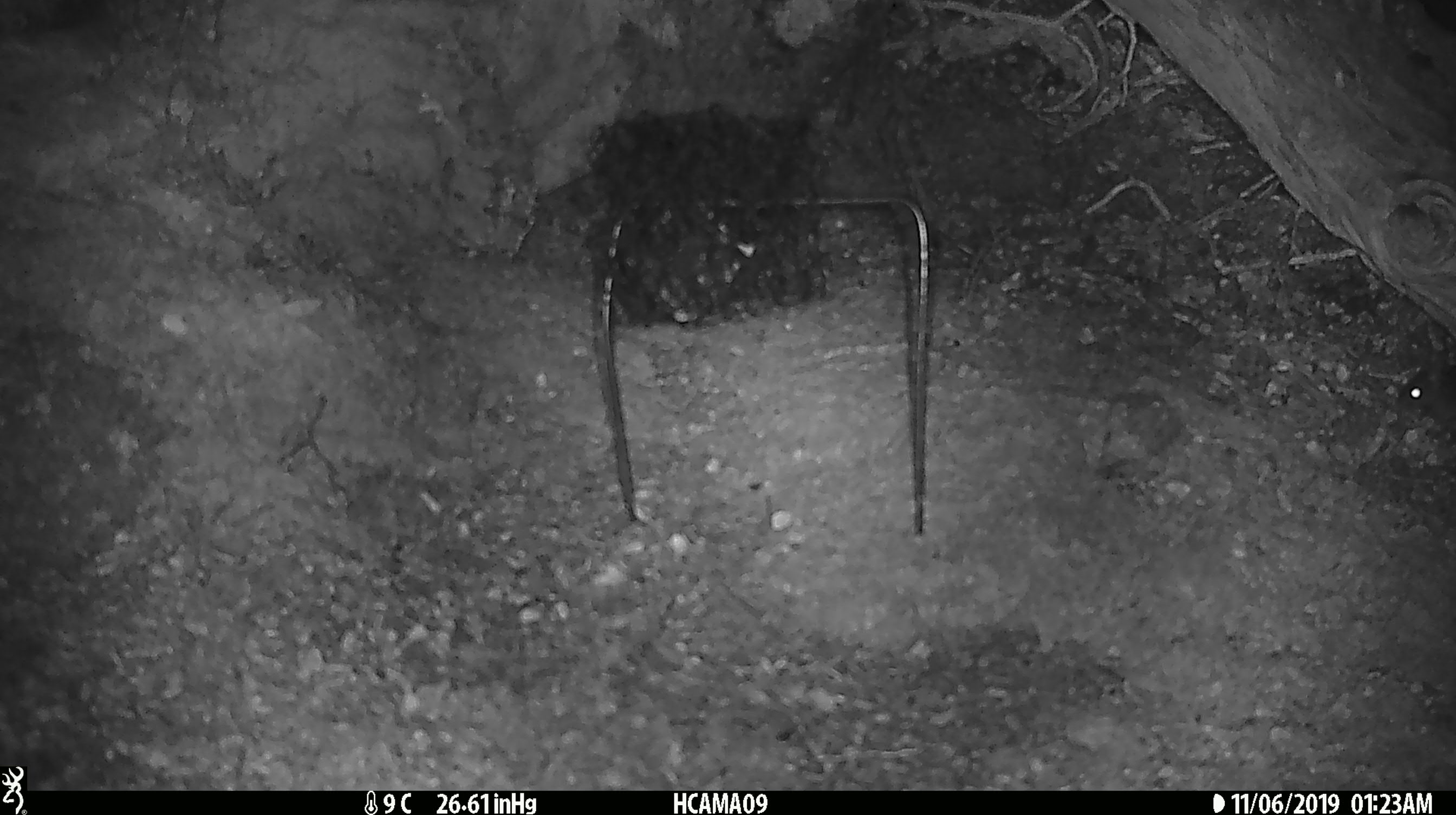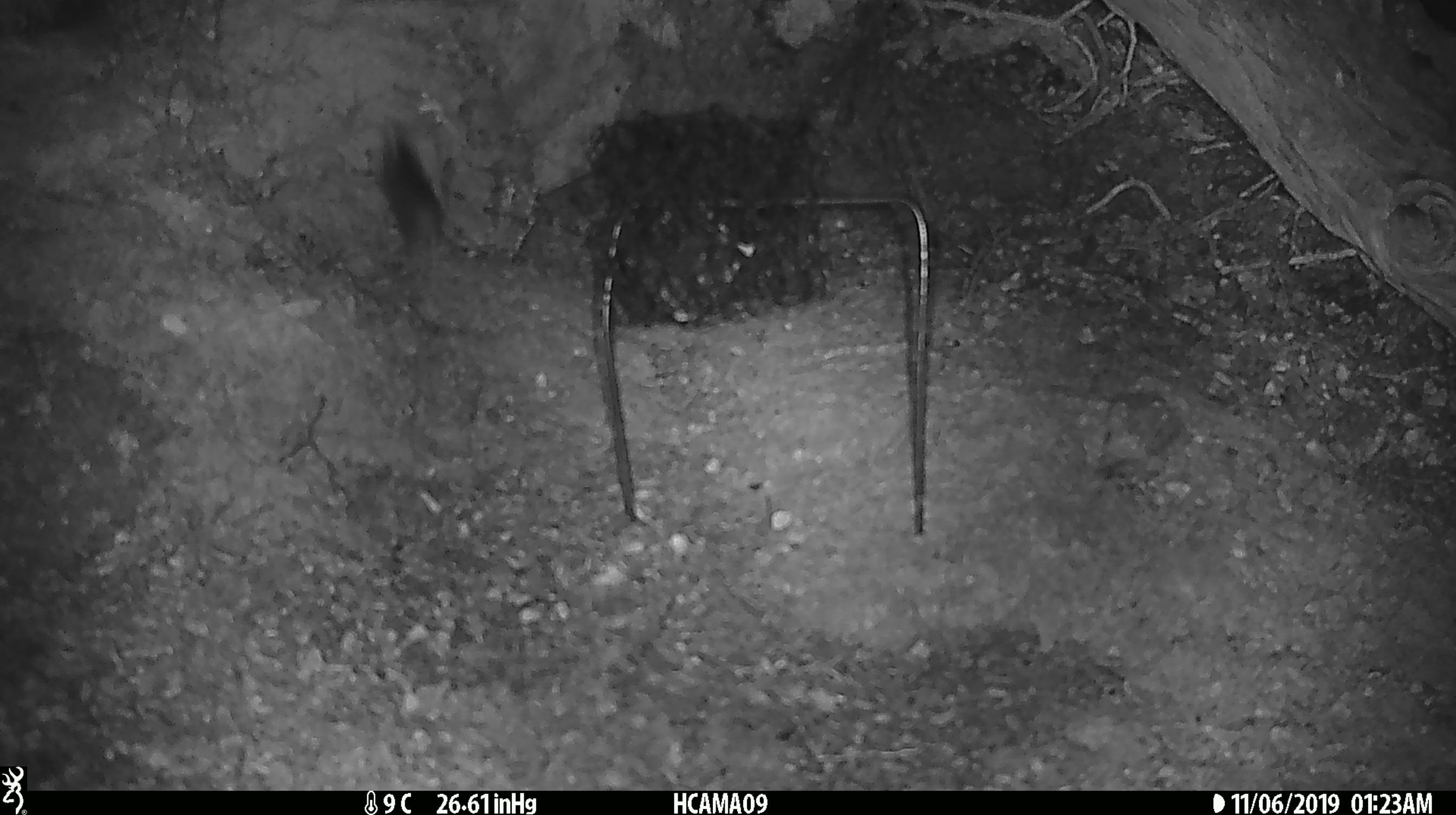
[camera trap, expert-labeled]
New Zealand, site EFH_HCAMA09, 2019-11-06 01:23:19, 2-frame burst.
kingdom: Animalia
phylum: Chordata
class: Mammalia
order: Rodentia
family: Muridae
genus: Mus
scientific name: Mus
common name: mouse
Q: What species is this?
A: Mouse (Mus).